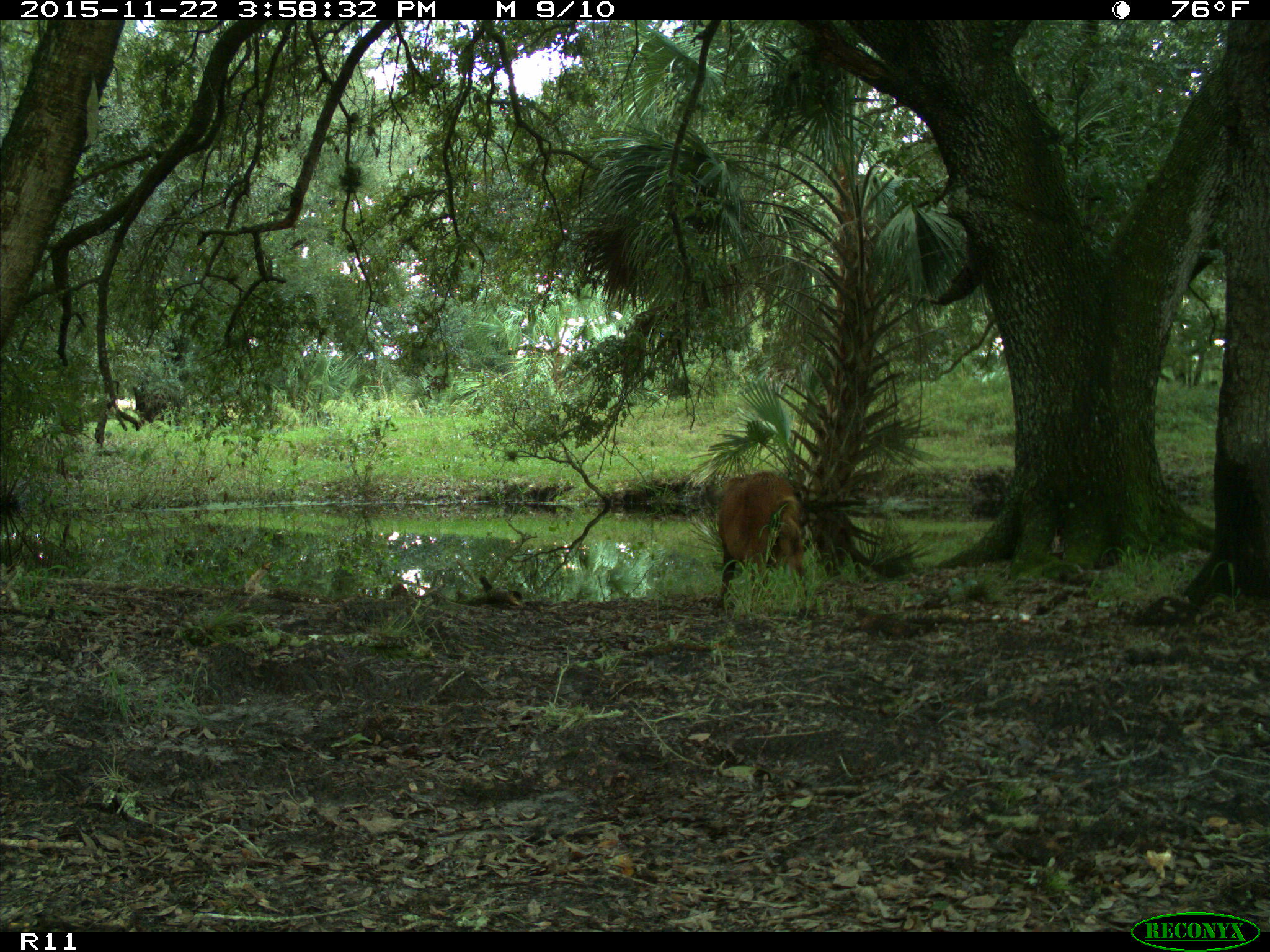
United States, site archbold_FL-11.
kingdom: Animalia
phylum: Chordata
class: Mammalia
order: Artiodactyla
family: Suidae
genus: Sus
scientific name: Sus scrofa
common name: wild boar